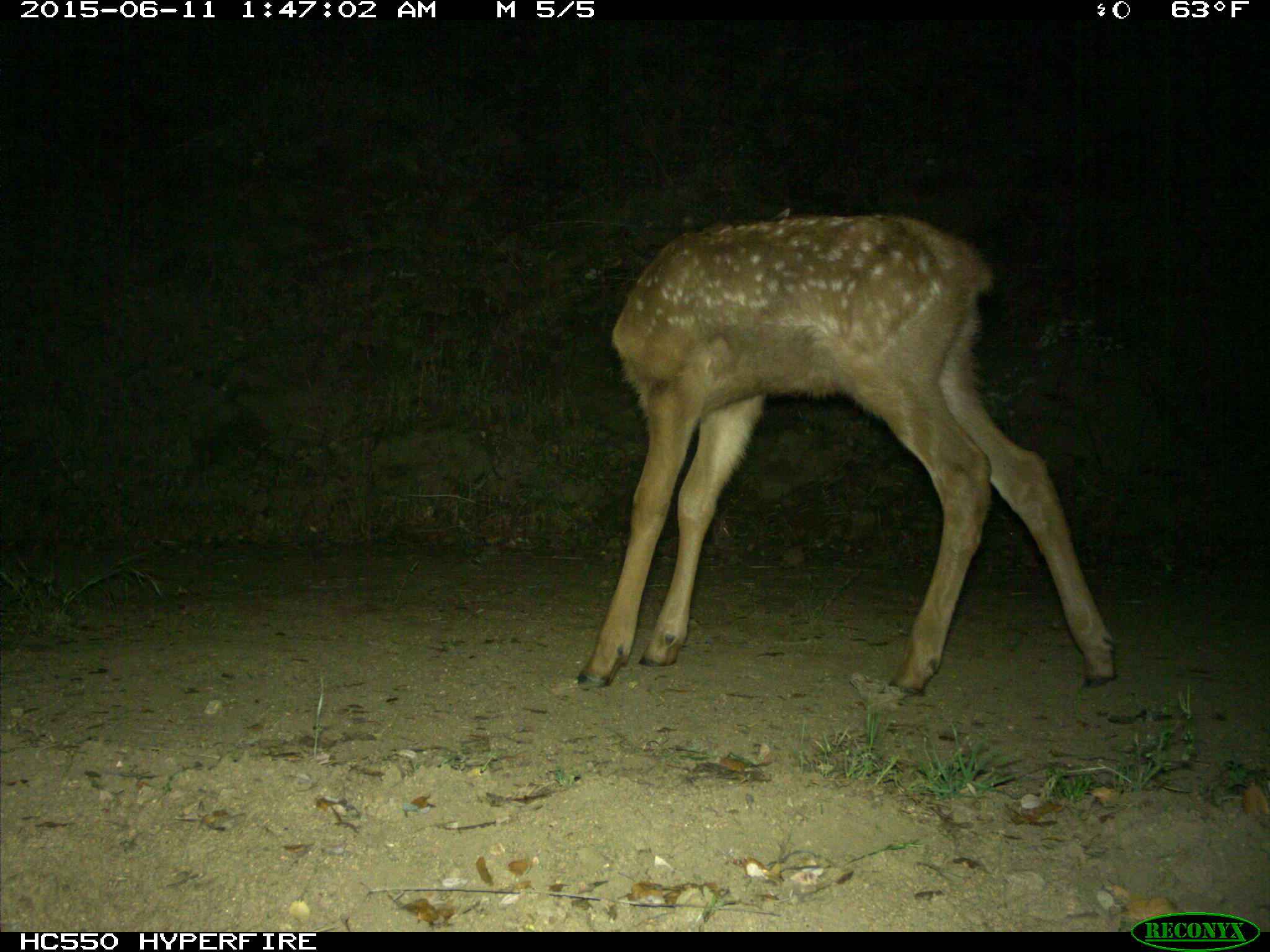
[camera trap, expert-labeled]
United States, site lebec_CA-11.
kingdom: Animalia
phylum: Chordata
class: Mammalia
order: Artiodactyla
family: Cervidae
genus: Cervus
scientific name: Cervus canadensis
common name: elk